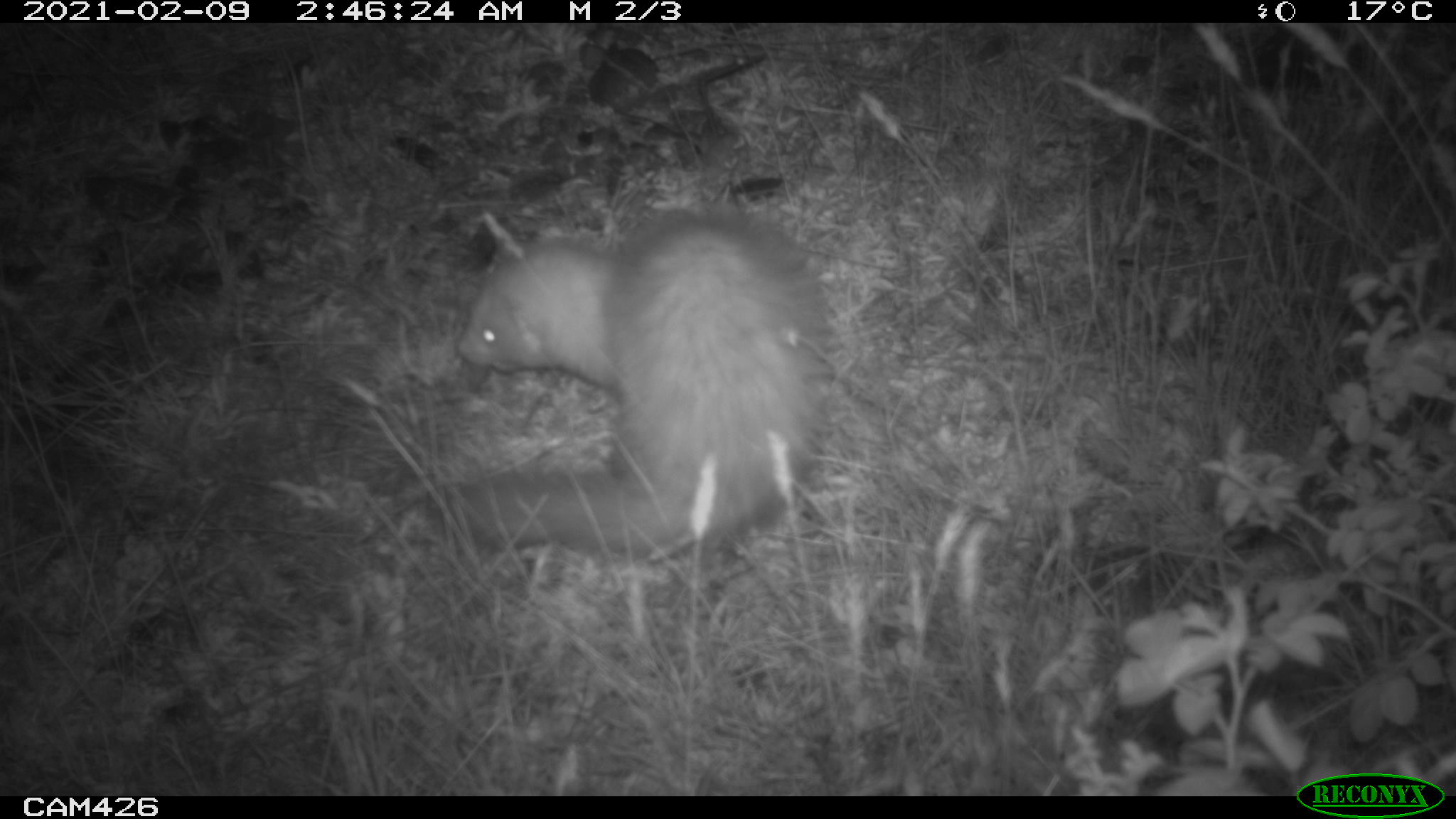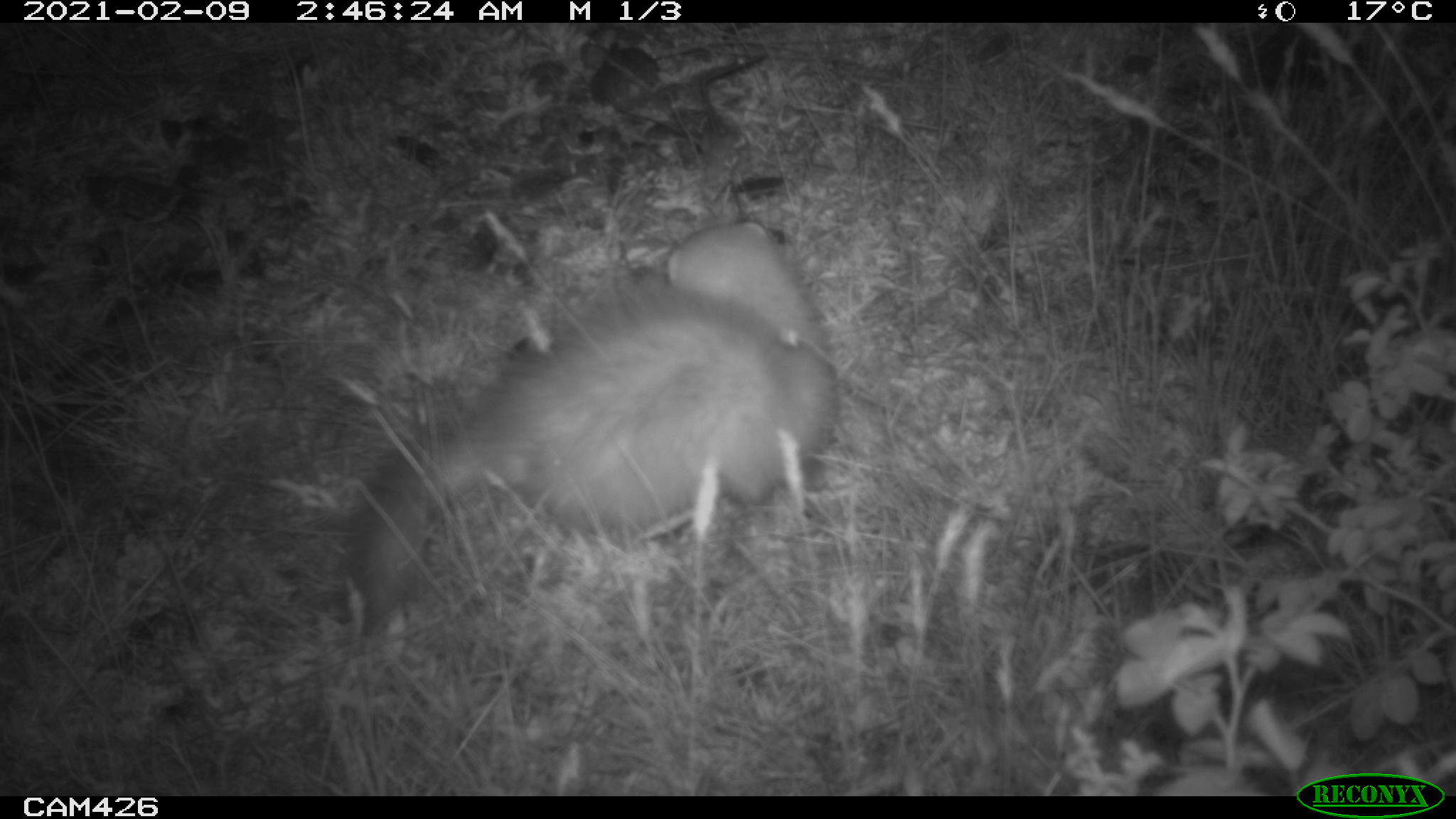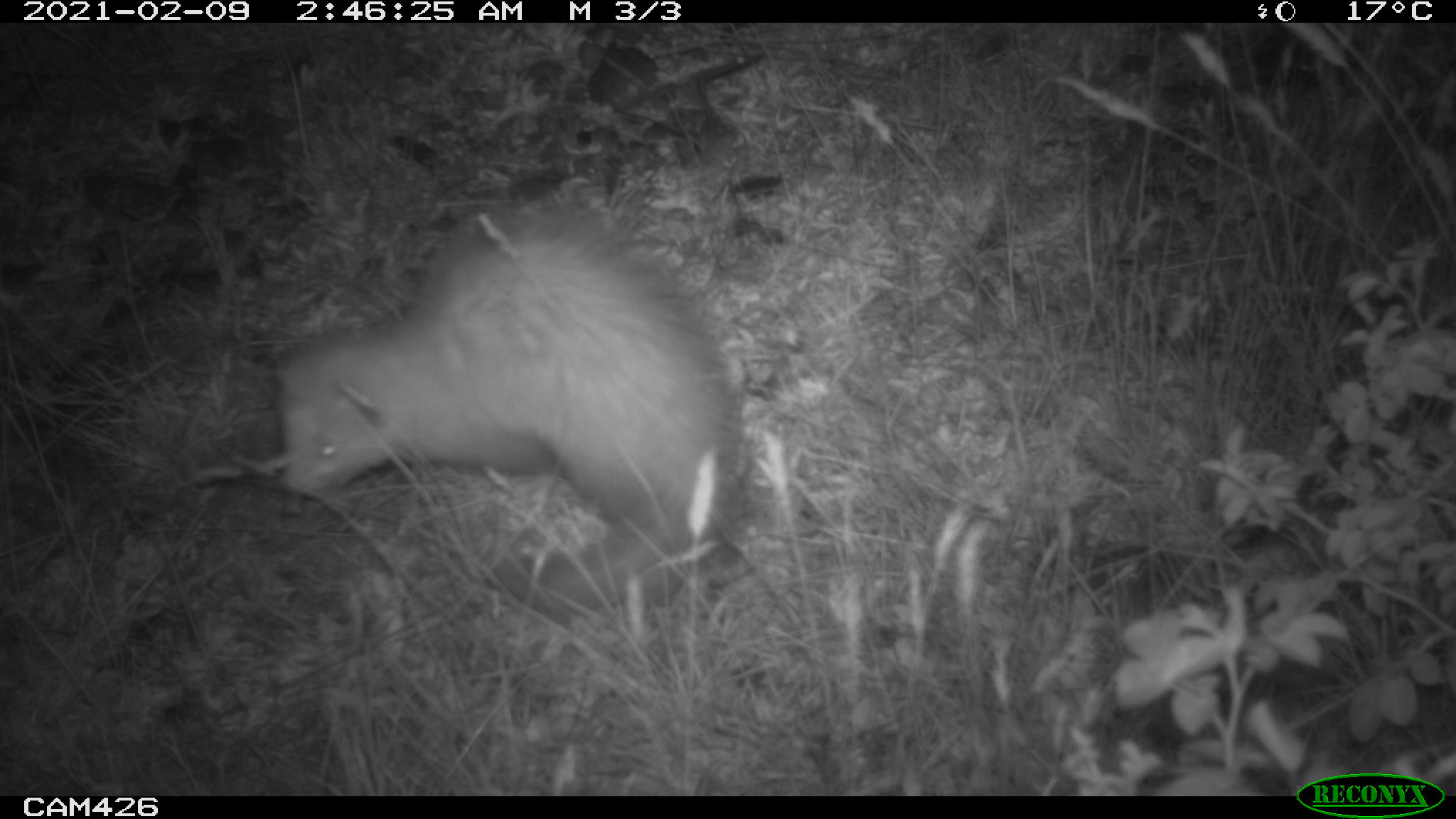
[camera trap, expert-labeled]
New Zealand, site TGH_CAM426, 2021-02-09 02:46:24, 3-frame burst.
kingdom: Animalia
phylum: Chordata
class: Mammalia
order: Carnivora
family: Mustelidae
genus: Mustela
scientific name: Mustela furo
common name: ferret